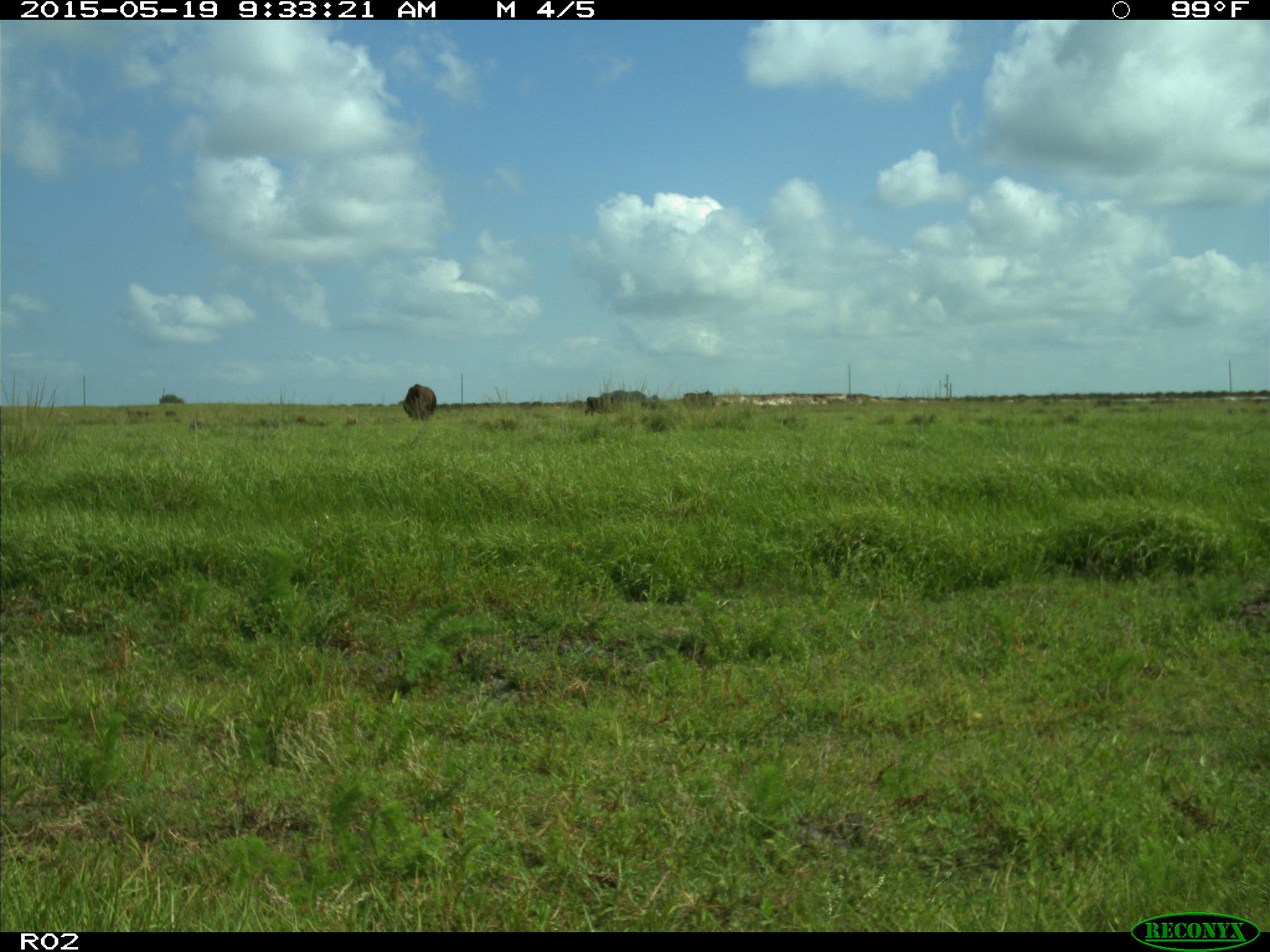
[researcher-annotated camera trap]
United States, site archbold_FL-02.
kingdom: Animalia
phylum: Chordata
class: Mammalia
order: Artiodactyla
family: Bovidae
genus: Bos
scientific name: Bos taurus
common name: domestic cow